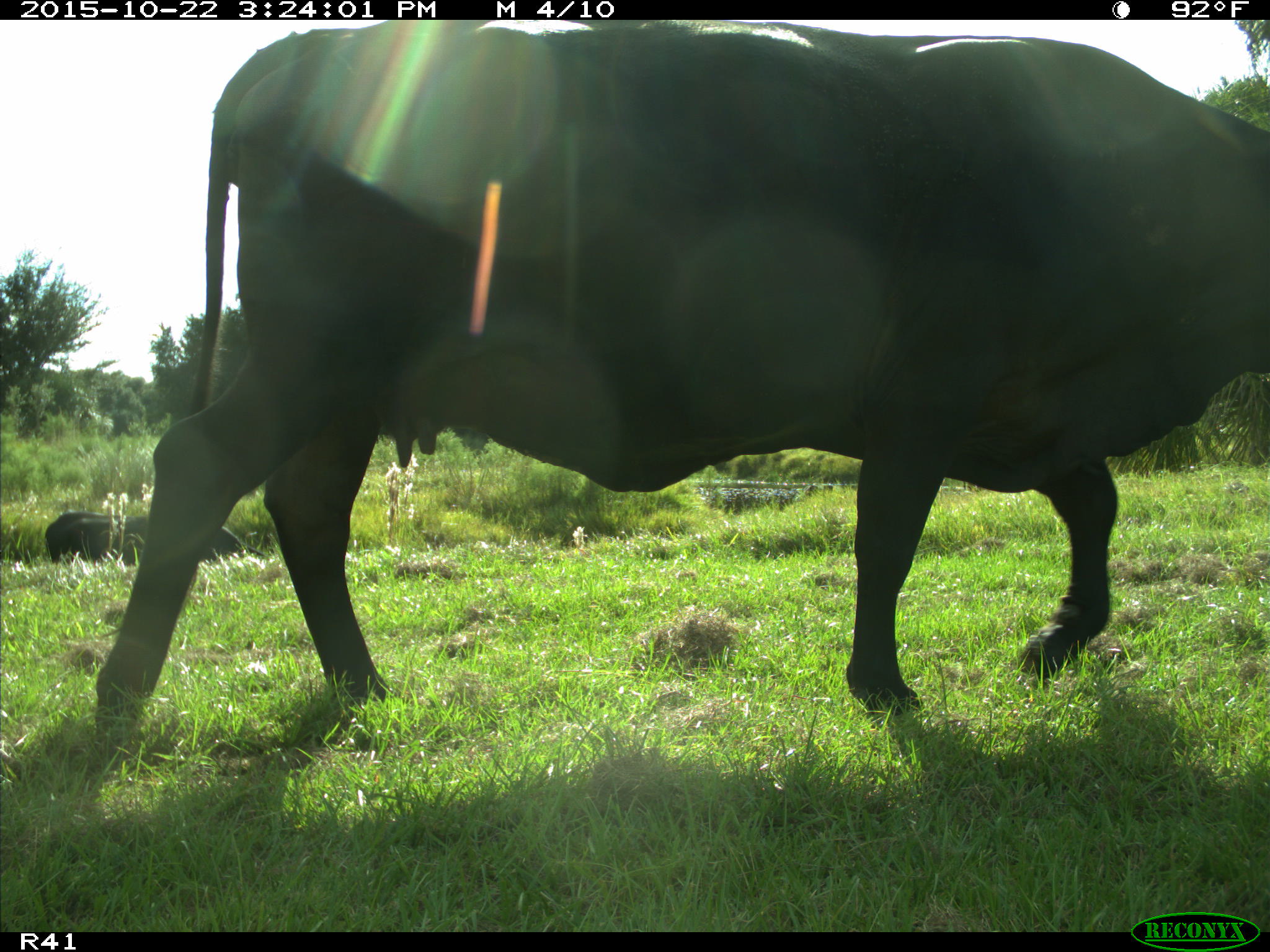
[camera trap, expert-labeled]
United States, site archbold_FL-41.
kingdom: Animalia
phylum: Chordata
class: Mammalia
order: Artiodactyla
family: Bovidae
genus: Bos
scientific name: Bos taurus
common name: domestic cow